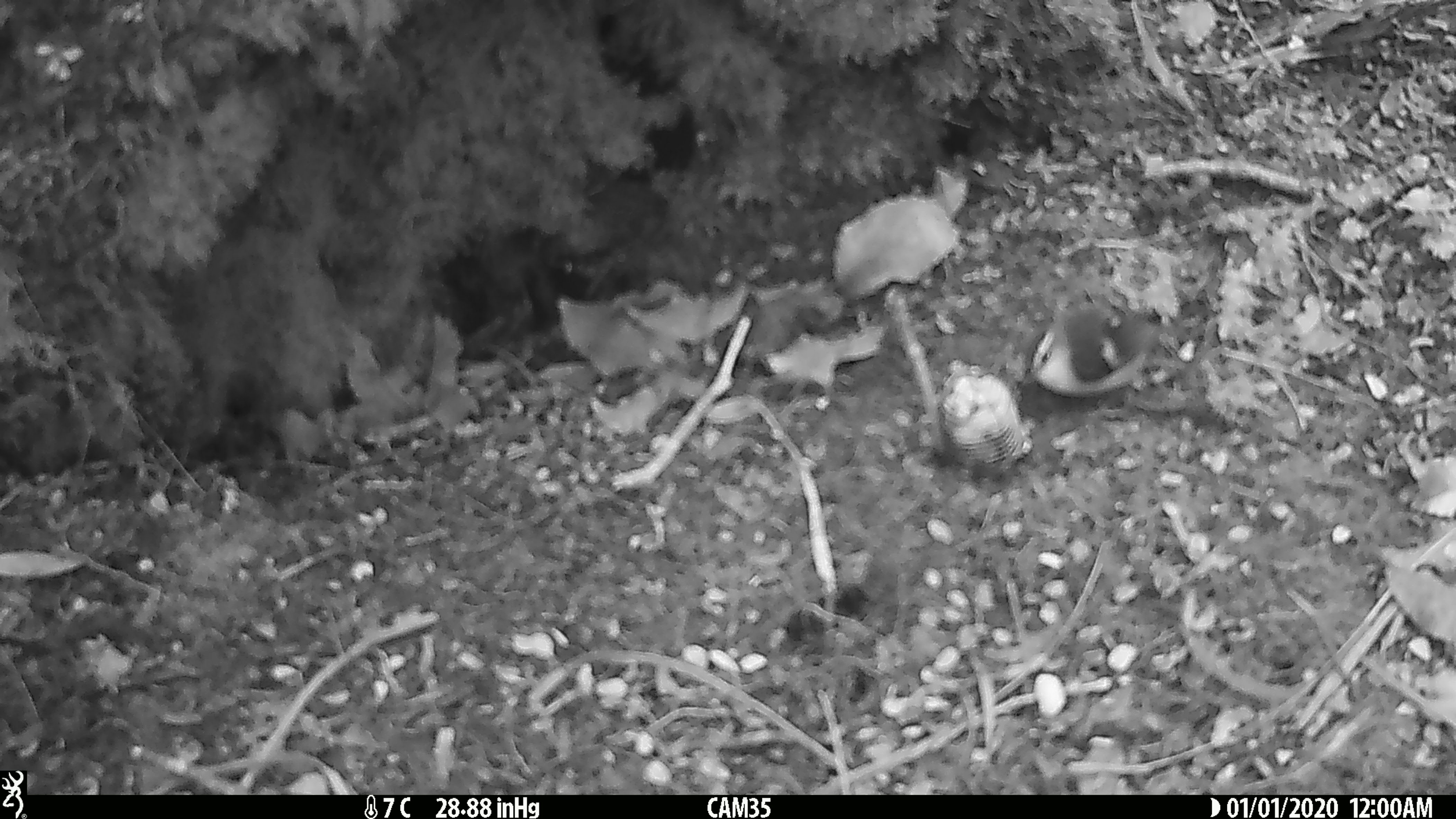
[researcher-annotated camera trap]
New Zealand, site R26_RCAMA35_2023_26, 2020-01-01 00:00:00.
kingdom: Animalia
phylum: Chordata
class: Aves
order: Passeriformes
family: Acanthisittidae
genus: Acanthisitta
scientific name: Acanthisitta chloris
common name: rifleman